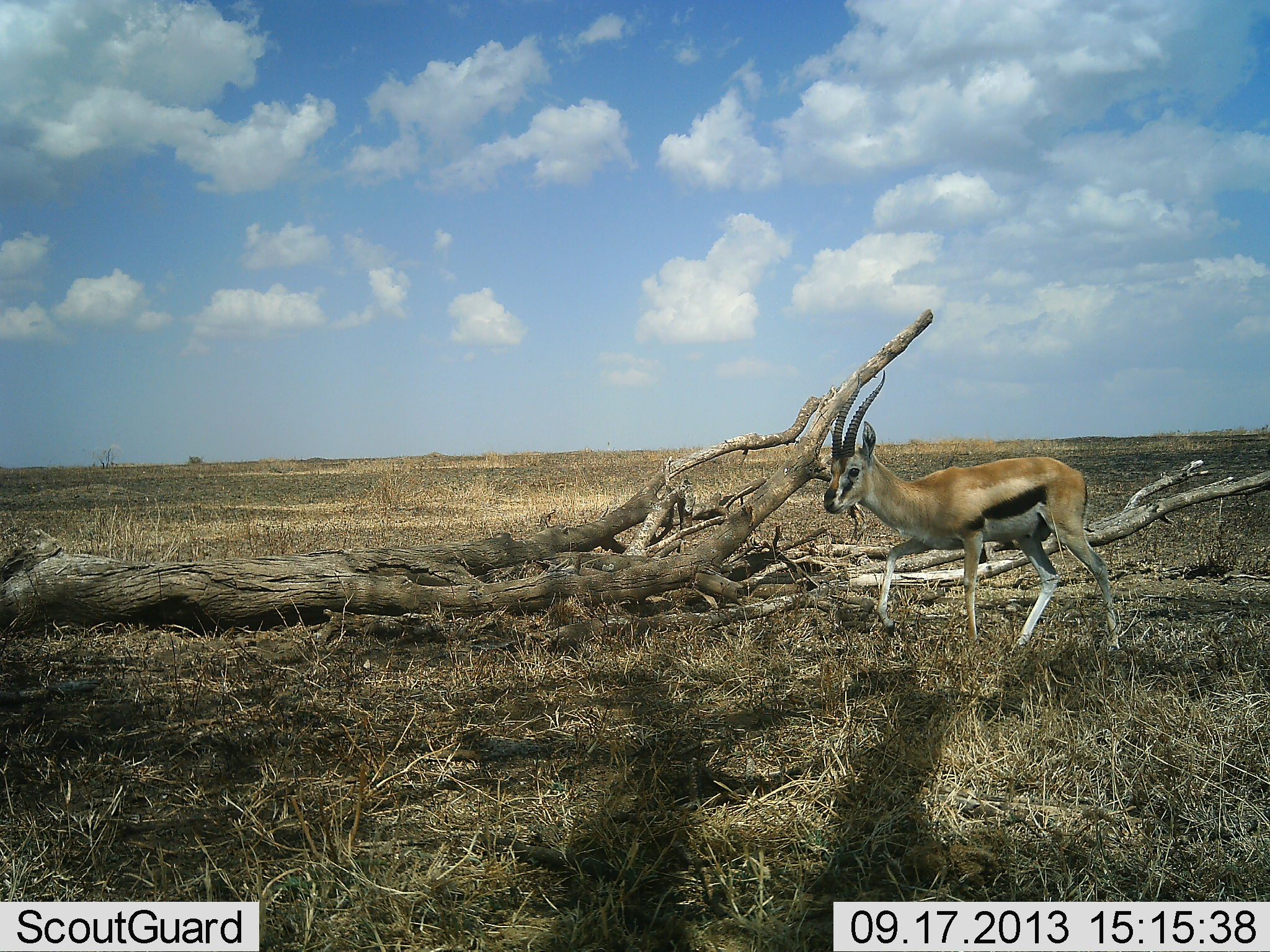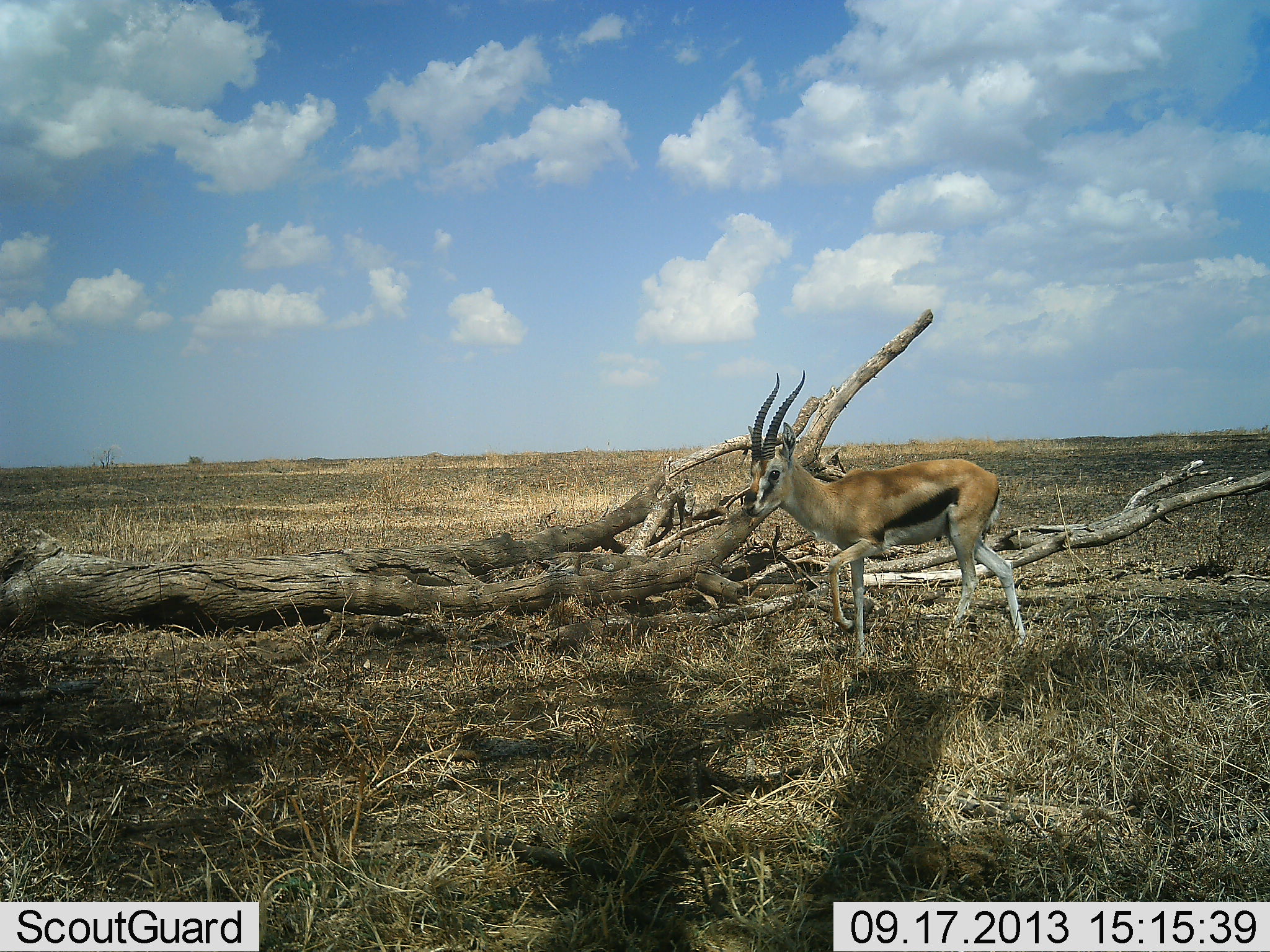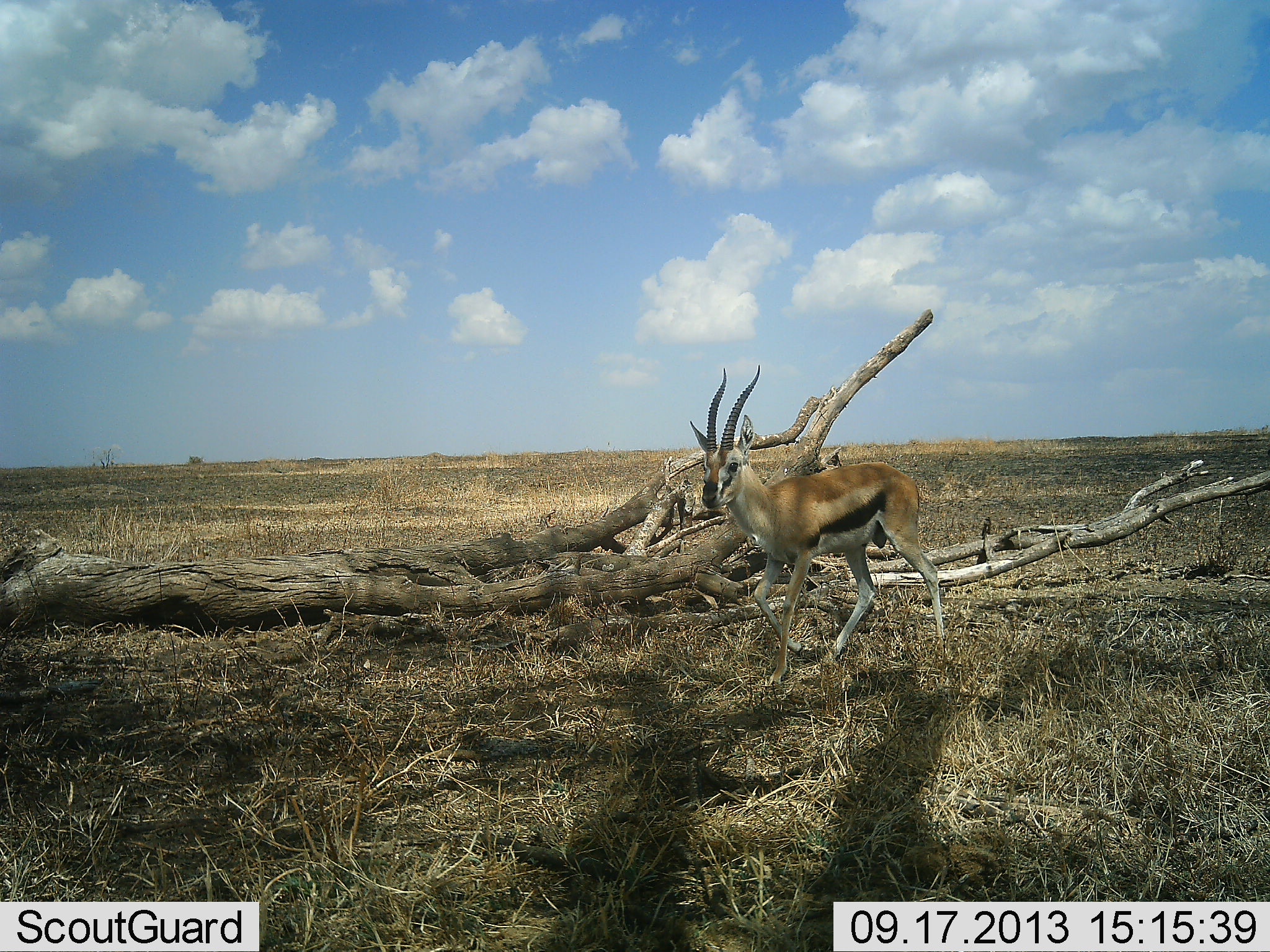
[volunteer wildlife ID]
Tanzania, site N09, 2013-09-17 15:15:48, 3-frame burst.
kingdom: Animalia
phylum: Chordata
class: Mammalia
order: Artiodactyla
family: Bovidae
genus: Eudorcas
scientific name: Eudorcas thomsonii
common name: thomson's gazelle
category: gazellethomsons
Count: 1.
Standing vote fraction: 0%.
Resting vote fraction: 0%.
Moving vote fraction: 100%.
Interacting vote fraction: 0%.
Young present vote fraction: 0%.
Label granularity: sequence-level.